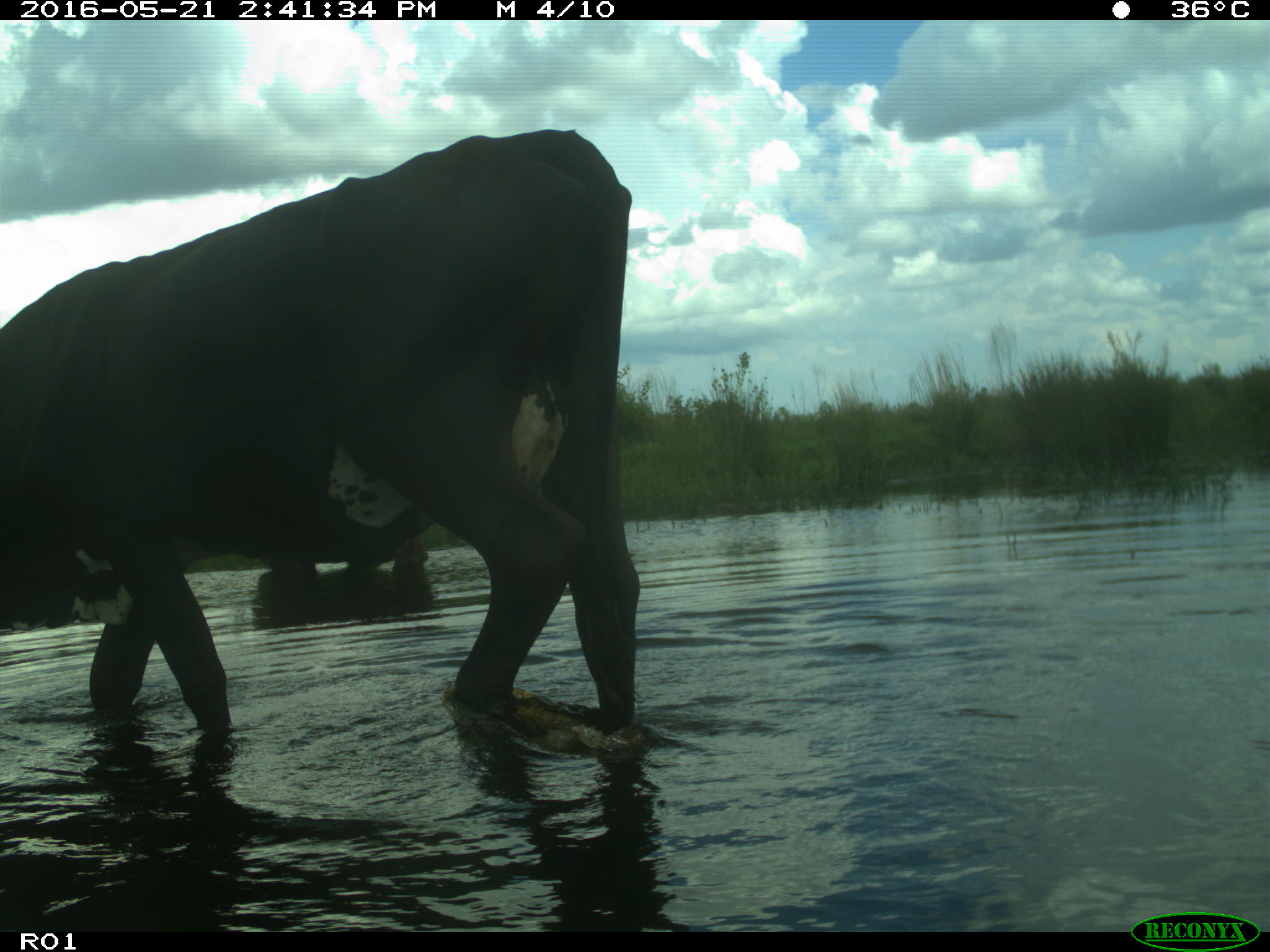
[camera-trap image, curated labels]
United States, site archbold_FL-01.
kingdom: Animalia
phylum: Chordata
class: Mammalia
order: Artiodactyla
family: Bovidae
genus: Bos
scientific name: Bos taurus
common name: domestic cow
Bos taurus (domestic cow).